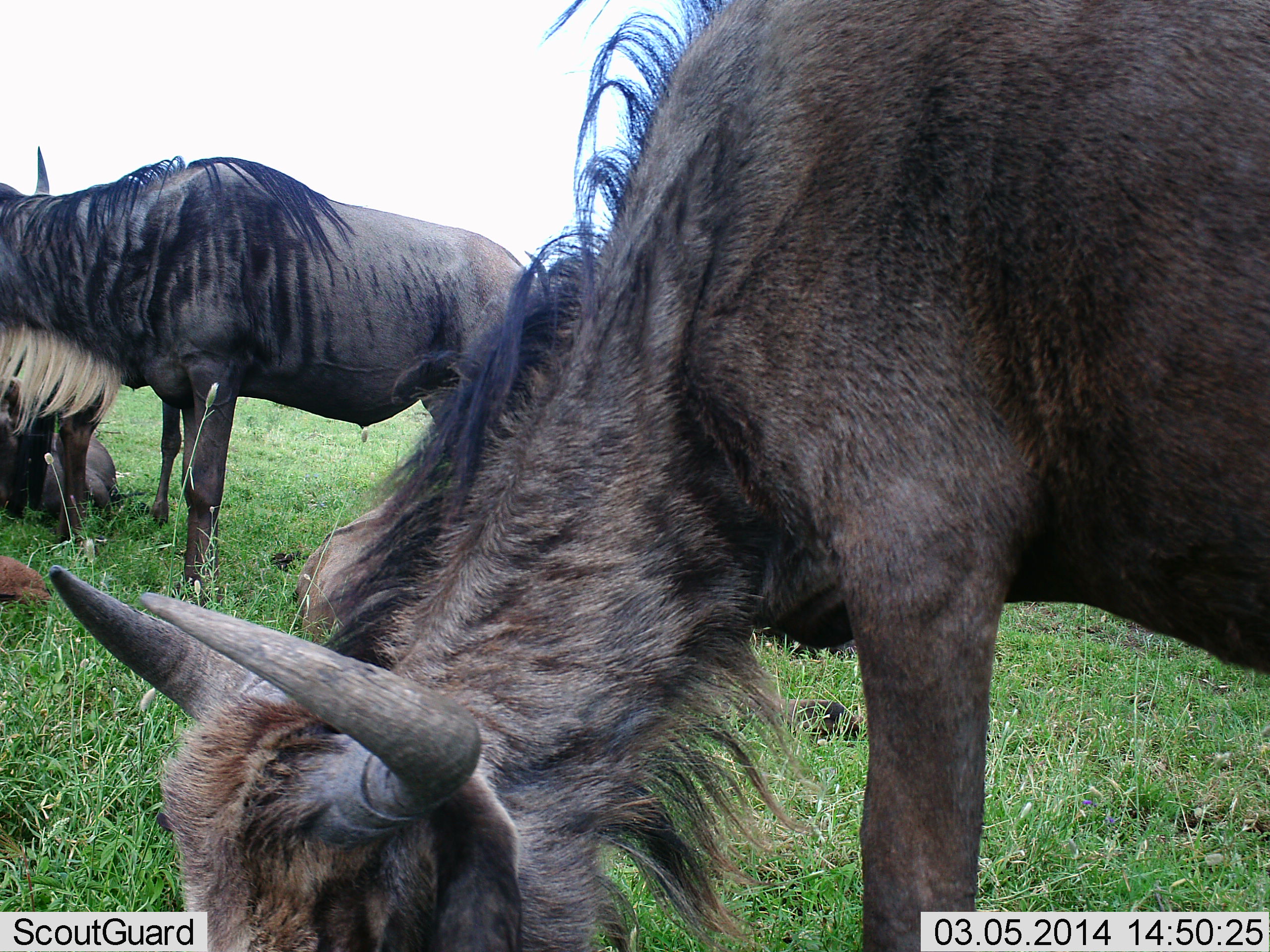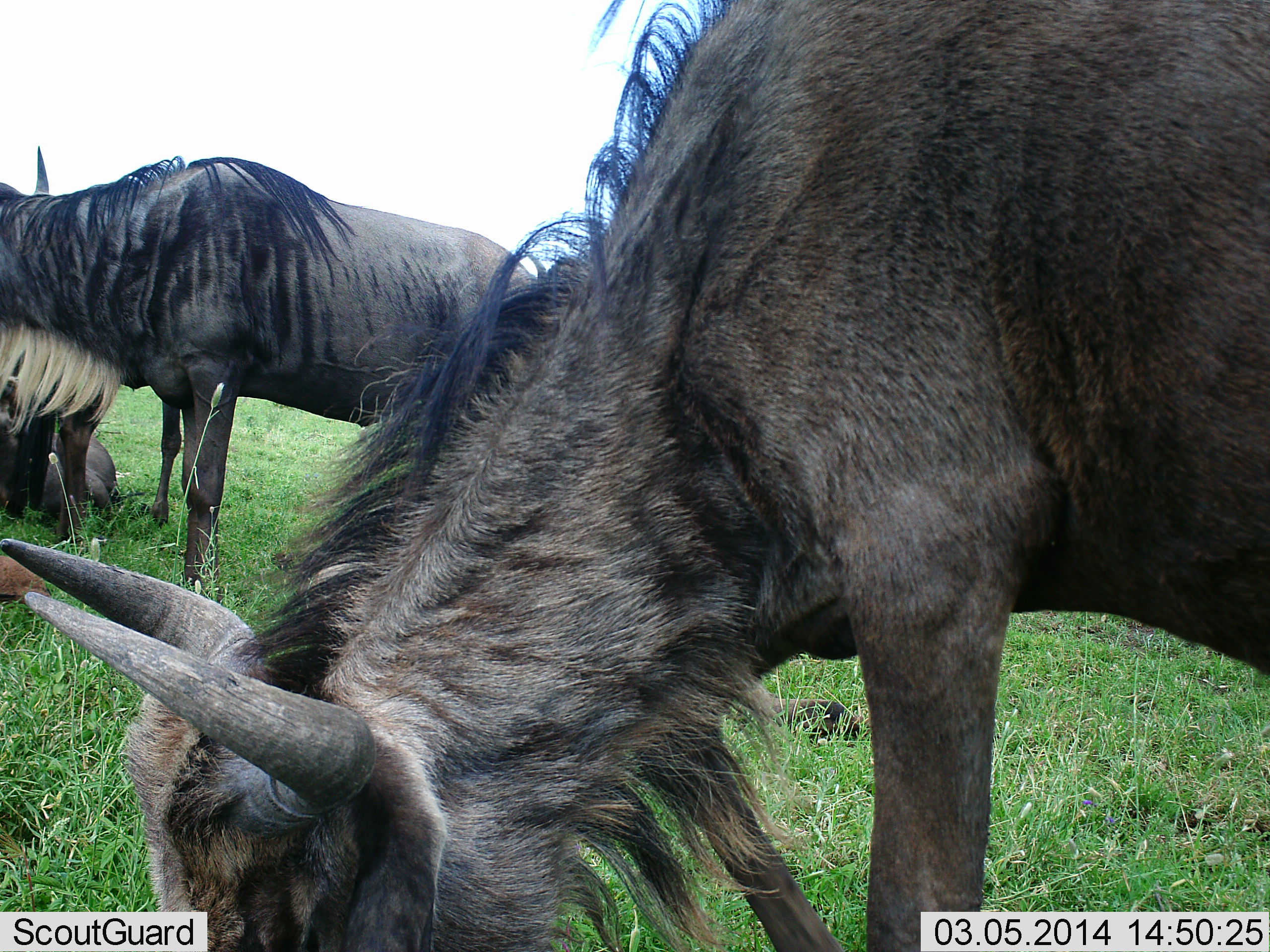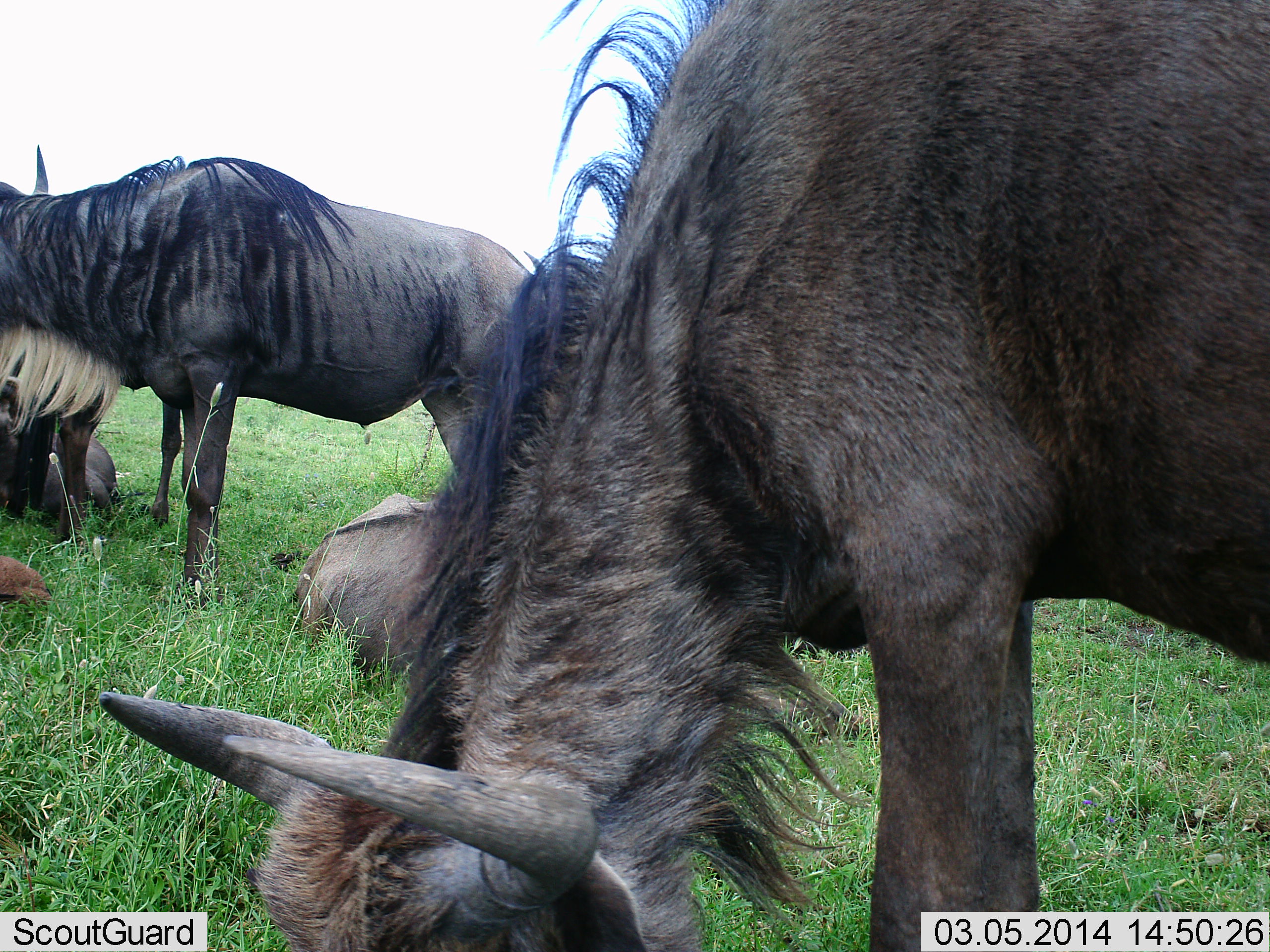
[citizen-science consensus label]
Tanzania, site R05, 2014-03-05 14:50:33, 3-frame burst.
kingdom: Animalia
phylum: Chordata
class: Mammalia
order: Artiodactyla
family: Bovidae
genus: Connochaetes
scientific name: Connochaetes taurinus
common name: blue wildebeest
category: wildebeest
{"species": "wildebeest (blue wildebeest) (Connochaetes taurinus)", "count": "4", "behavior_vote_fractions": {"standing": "70%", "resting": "60%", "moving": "0%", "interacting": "10%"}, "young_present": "0%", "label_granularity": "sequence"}